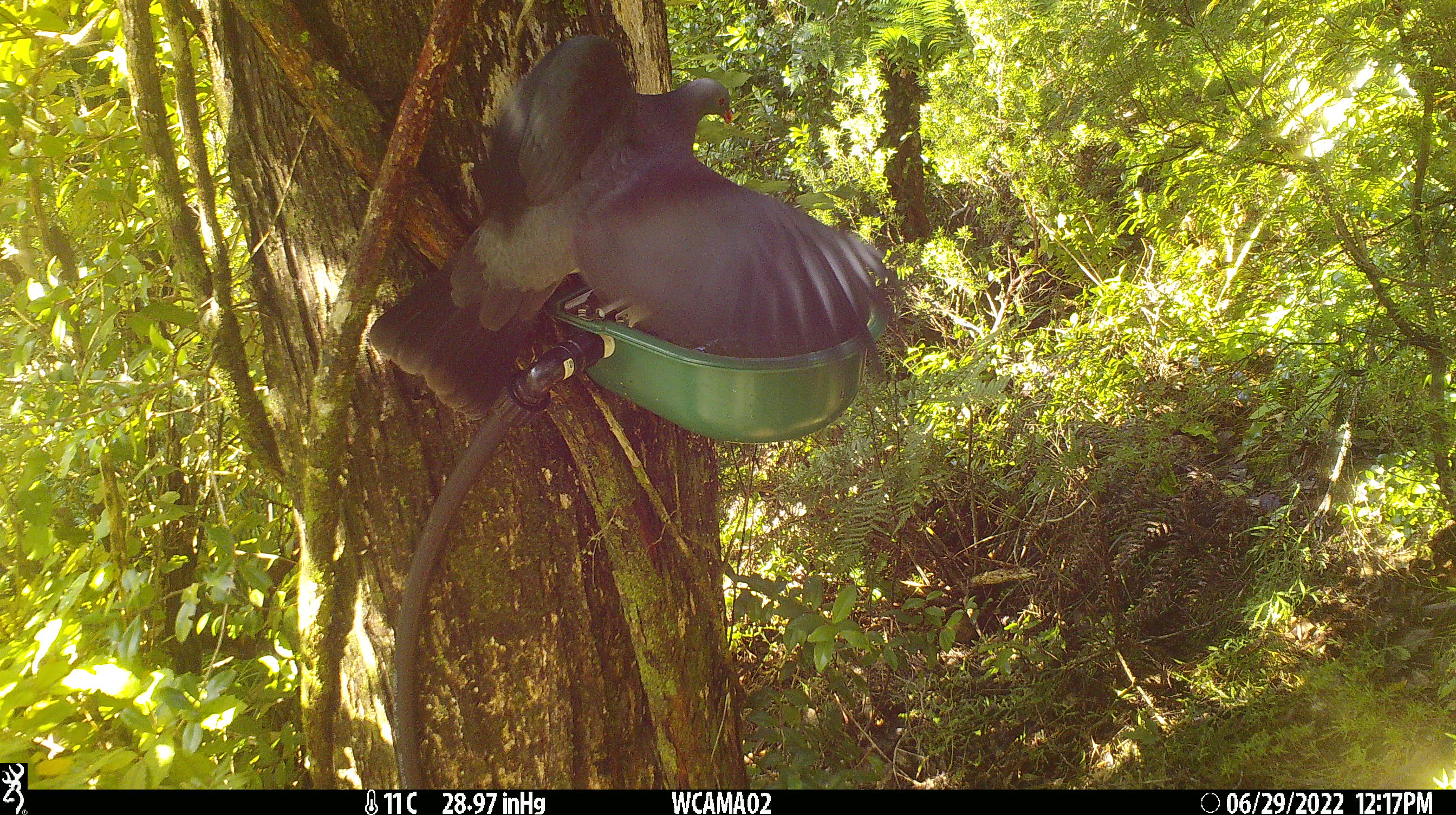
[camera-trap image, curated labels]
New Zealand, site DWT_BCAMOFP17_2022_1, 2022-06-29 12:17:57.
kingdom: Animalia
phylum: Chordata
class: Aves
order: Columbiformes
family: Columbidae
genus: Hemiphaga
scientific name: Hemiphaga novaeseelandiae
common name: new zealand pigeon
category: kereru